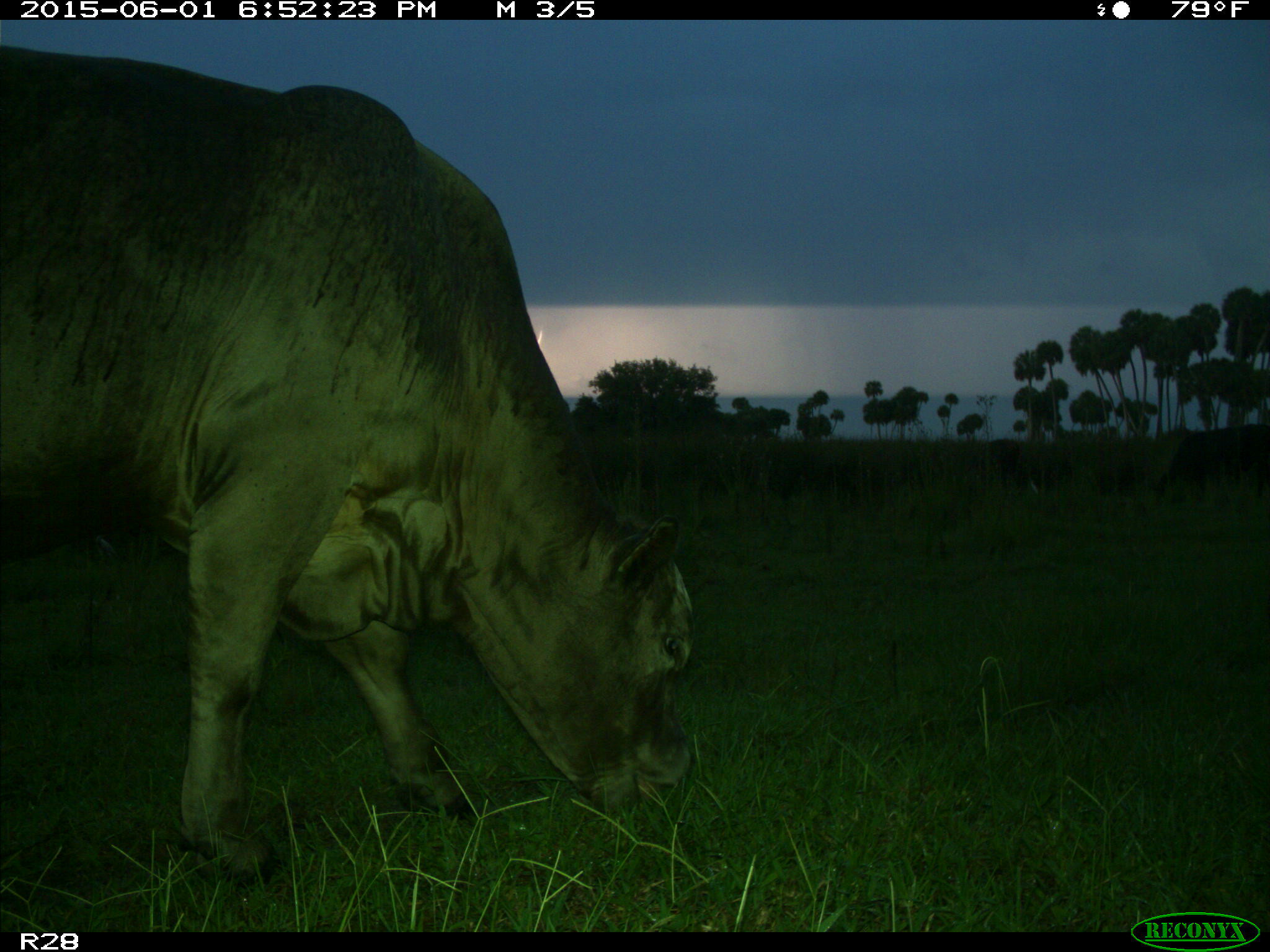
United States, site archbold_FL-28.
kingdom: Animalia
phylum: Chordata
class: Mammalia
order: Artiodactyla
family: Bovidae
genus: Bos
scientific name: Bos taurus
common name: domestic cow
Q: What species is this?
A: Bos taurus (domestic cow).